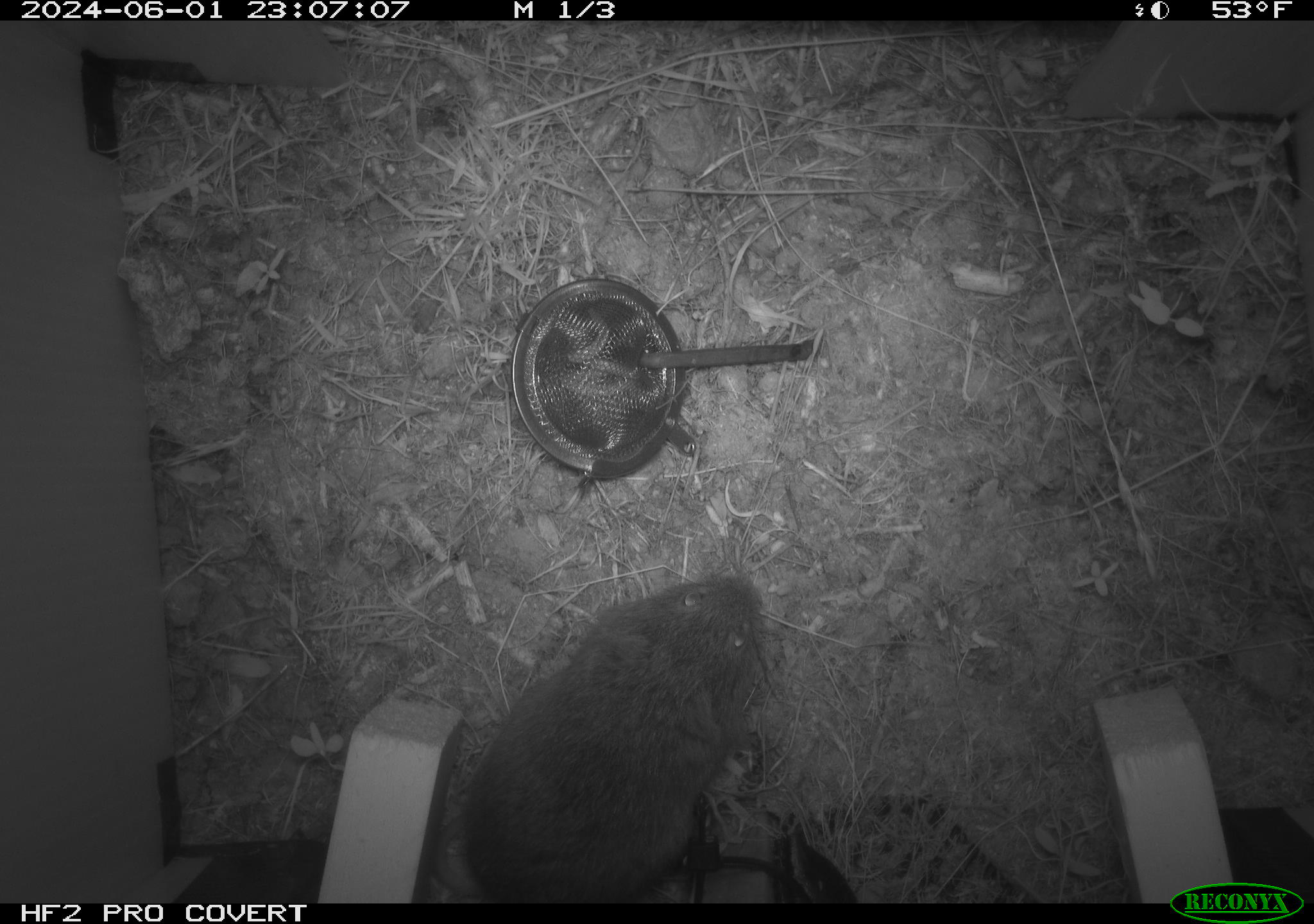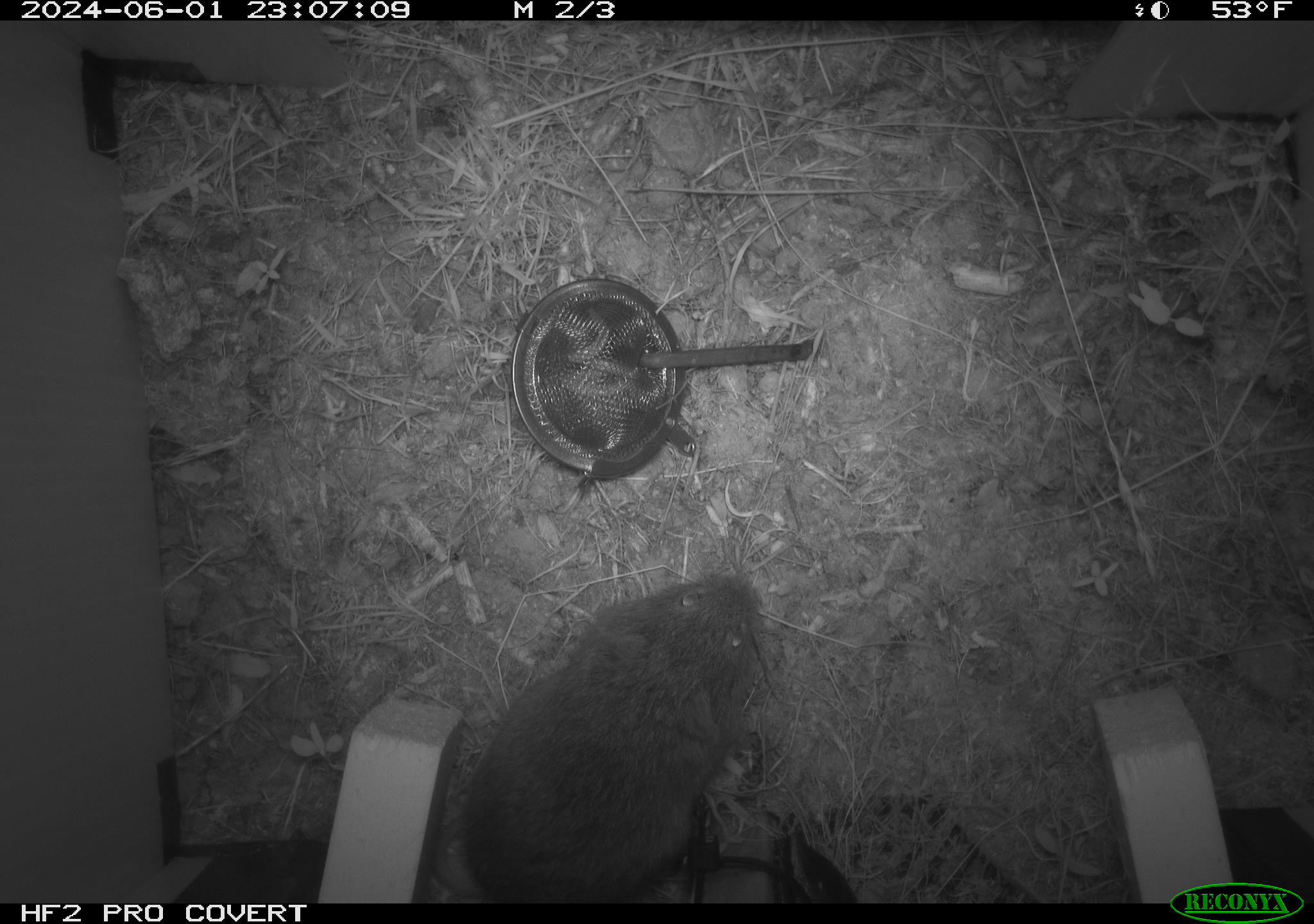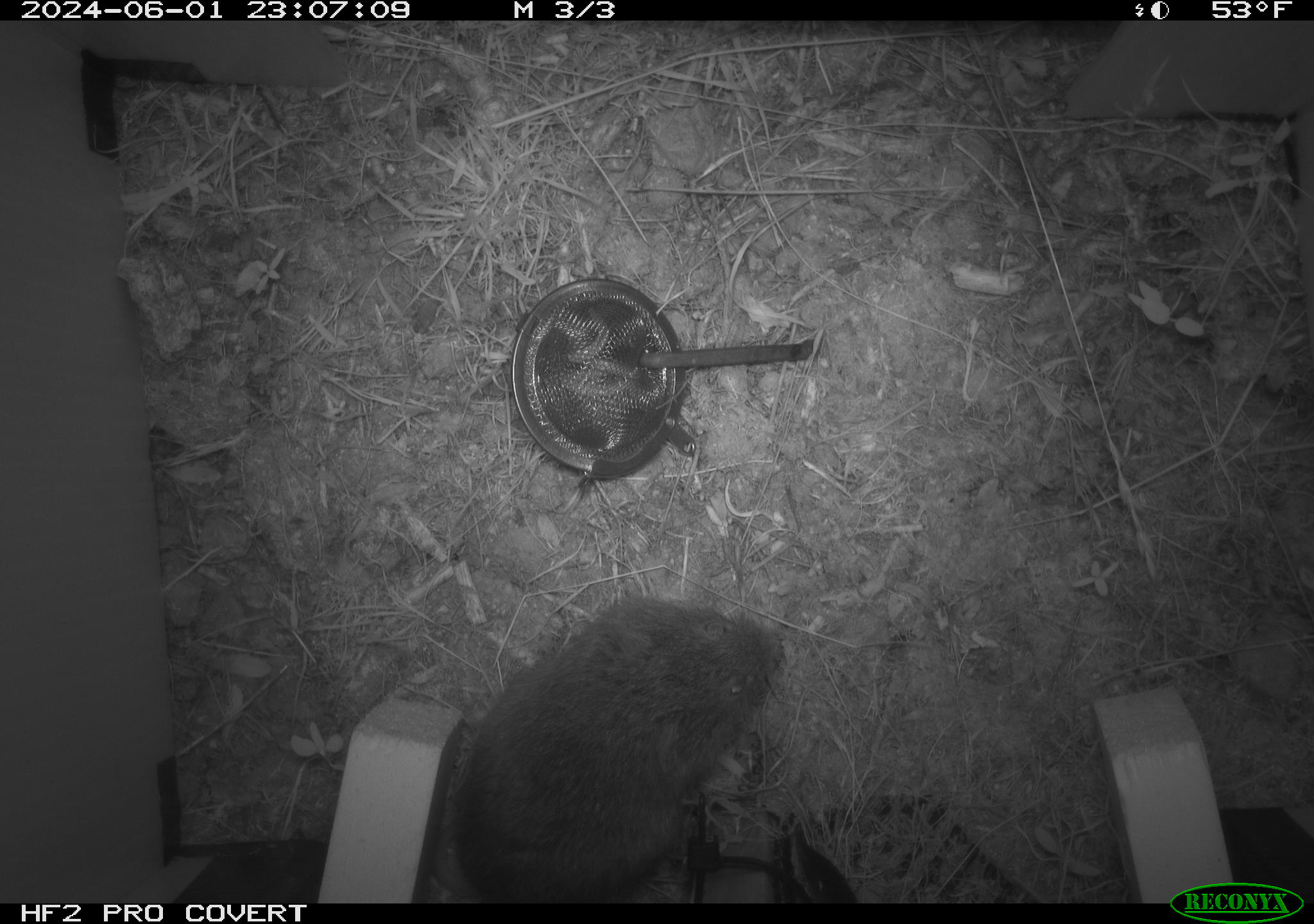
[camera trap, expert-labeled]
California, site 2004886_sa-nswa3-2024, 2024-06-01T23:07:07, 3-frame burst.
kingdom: Animalia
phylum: Chordata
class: Mammalia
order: Rodentia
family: Cricetidae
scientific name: Arvicolinae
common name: voles, lemmings, and muskrats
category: arvicolinae subfamily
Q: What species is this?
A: Arvicolinae subfamily (voles, lemmings, and muskrats) (Arvicolinae).